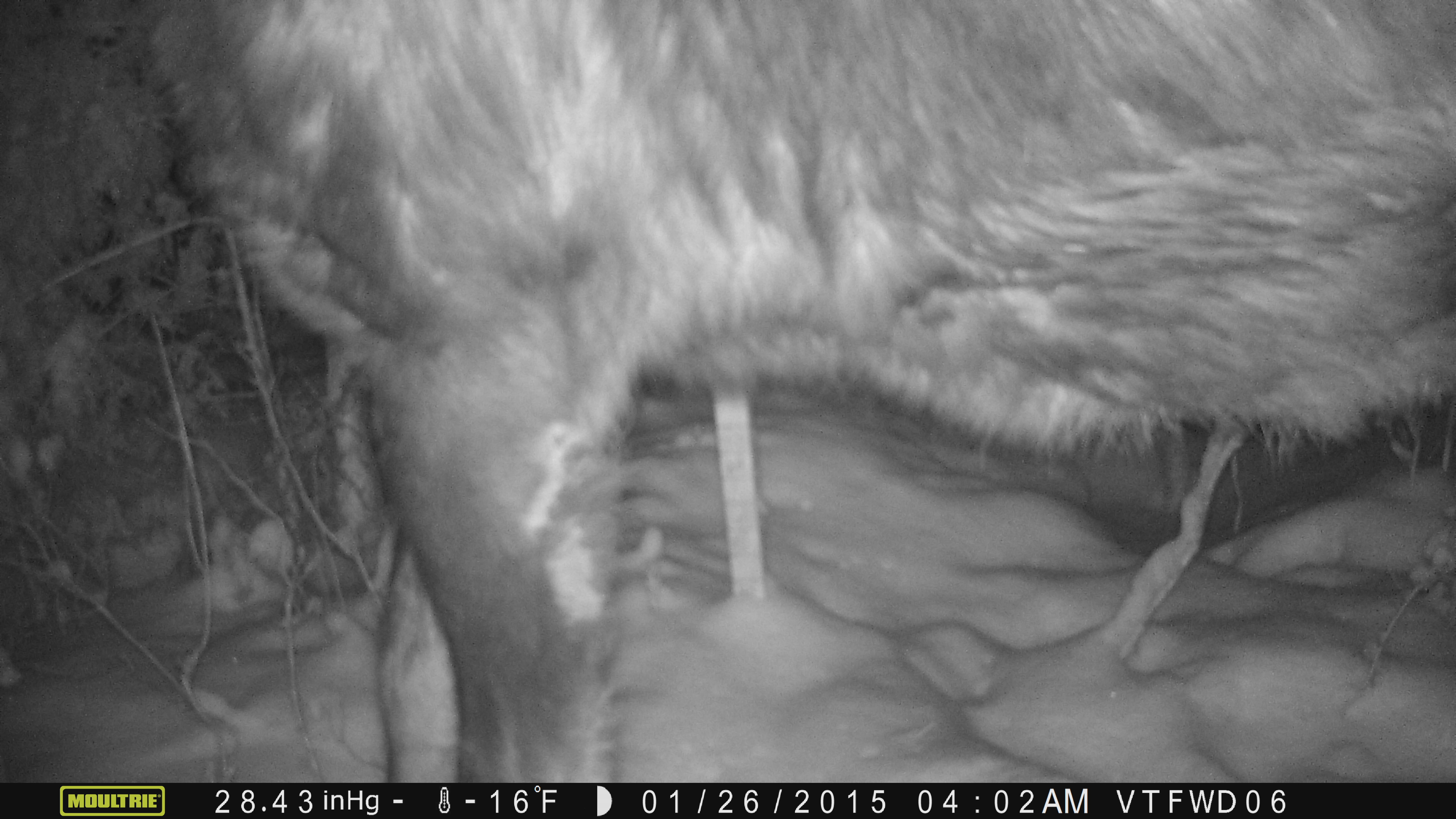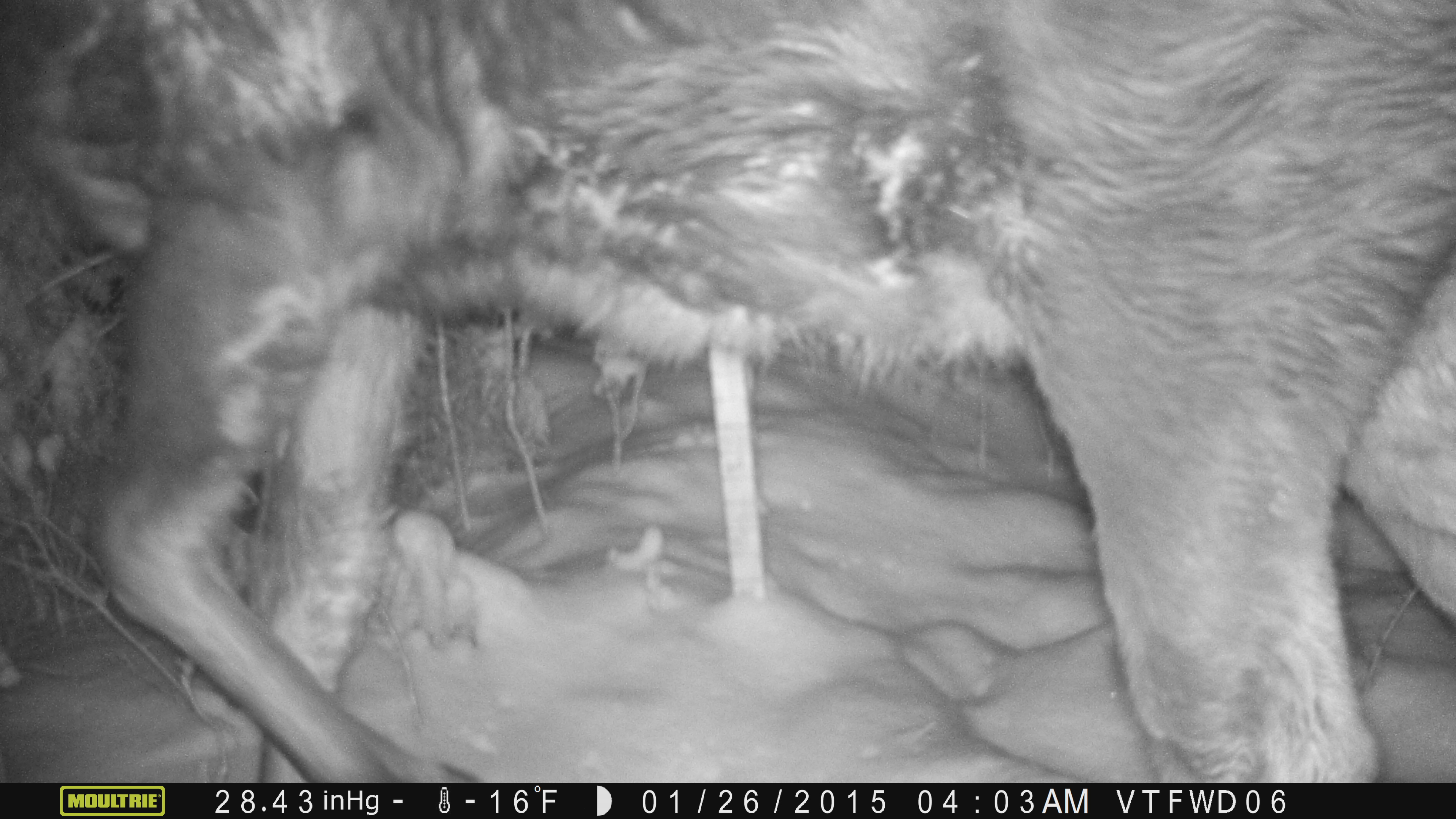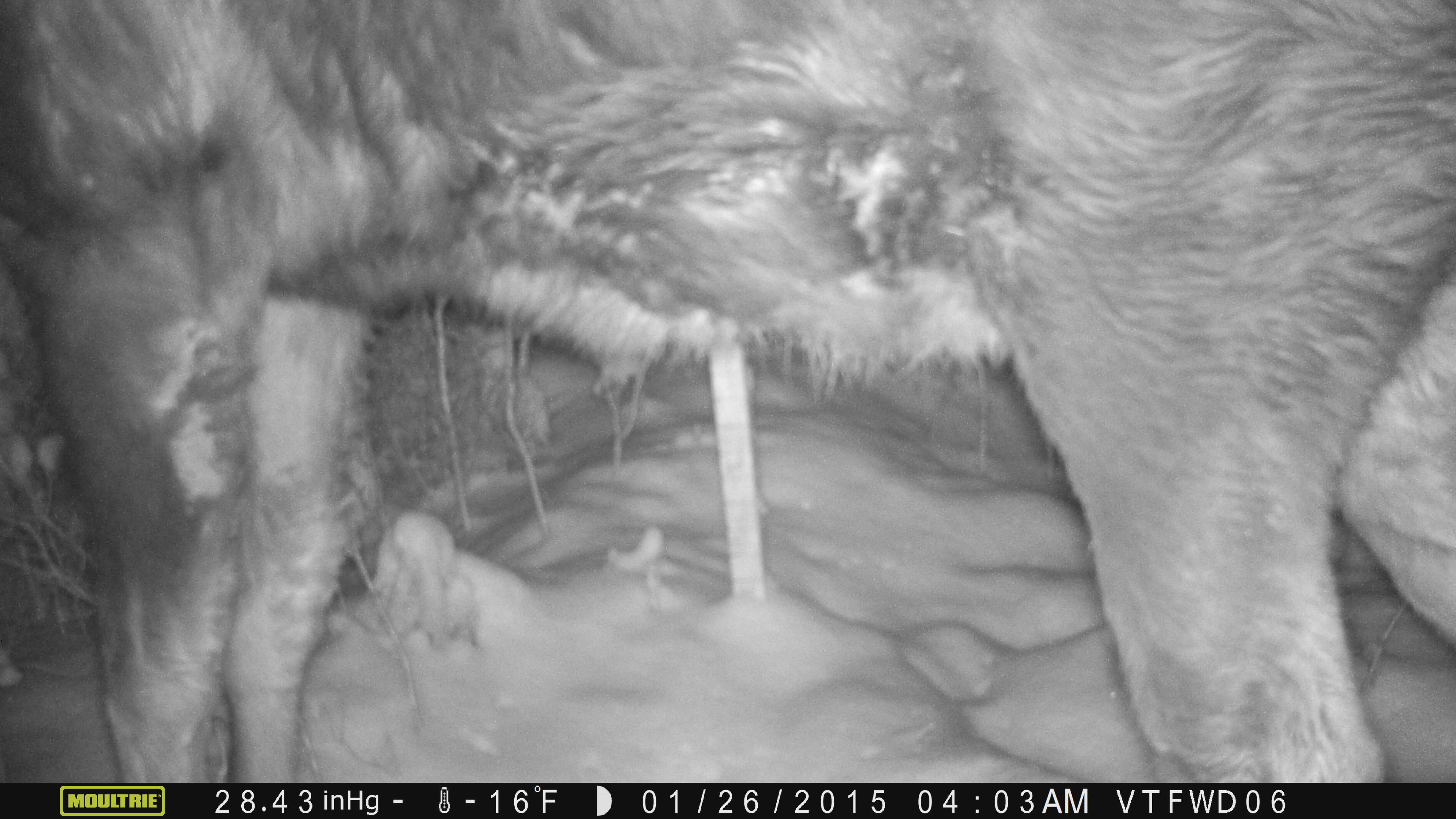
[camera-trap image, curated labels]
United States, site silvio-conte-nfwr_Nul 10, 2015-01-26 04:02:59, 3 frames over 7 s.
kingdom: Animalia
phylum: Chordata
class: Mammalia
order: Artiodactyla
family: Cervidae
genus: Alces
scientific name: Alces alces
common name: moose